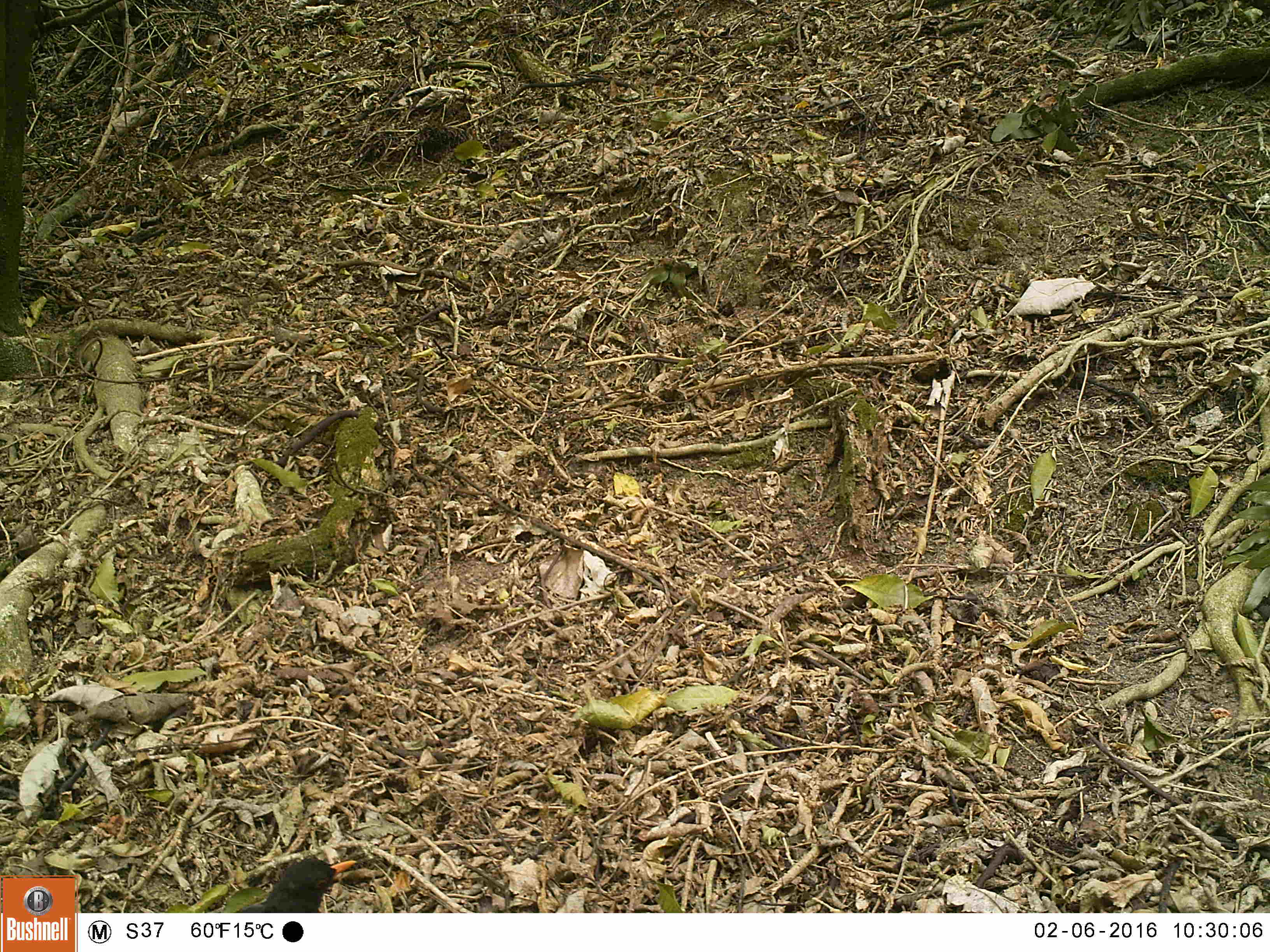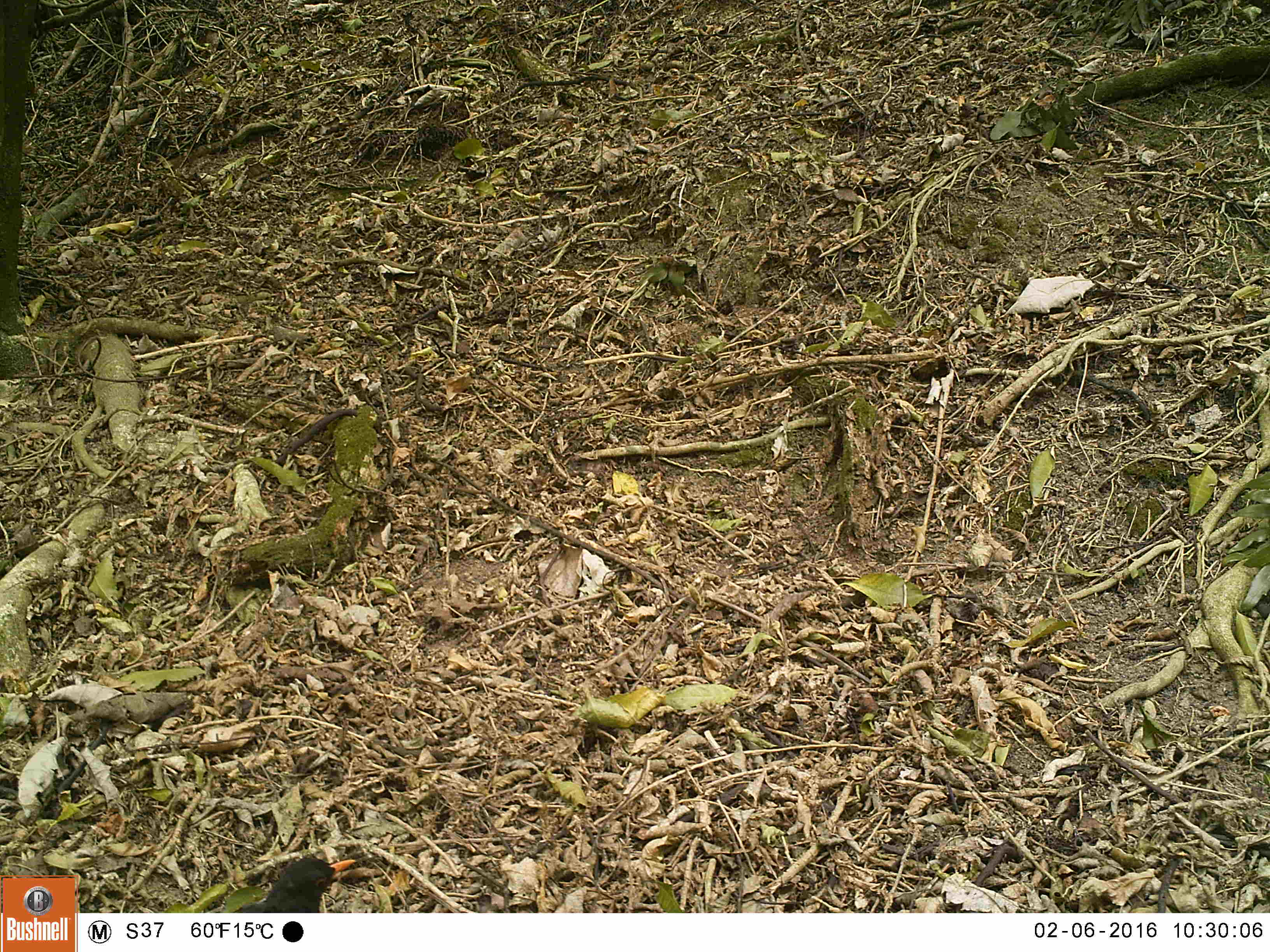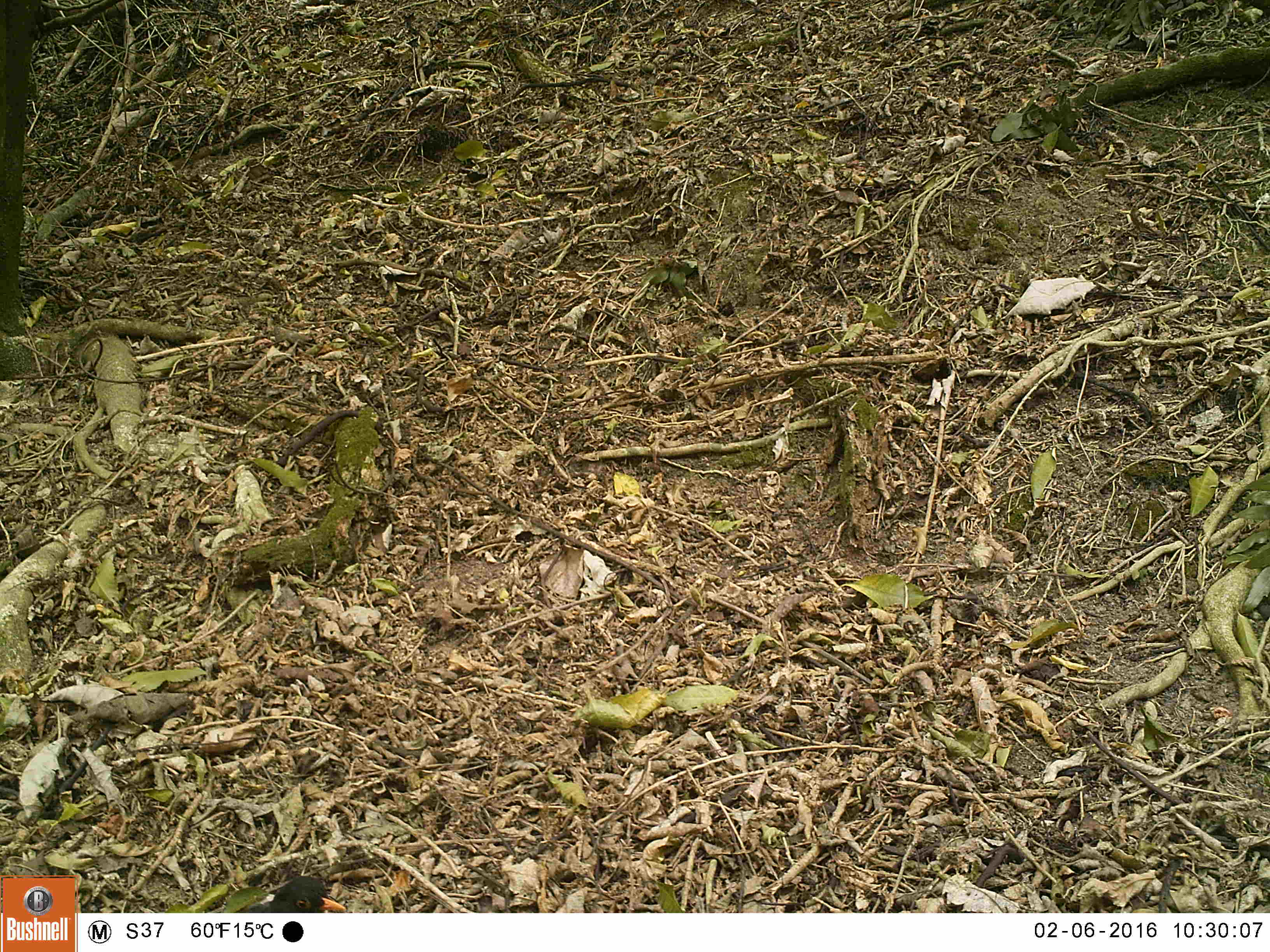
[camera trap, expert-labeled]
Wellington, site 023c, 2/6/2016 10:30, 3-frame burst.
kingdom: Animalia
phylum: Chordata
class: Aves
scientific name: Aves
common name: bird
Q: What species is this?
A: Bird (Aves).